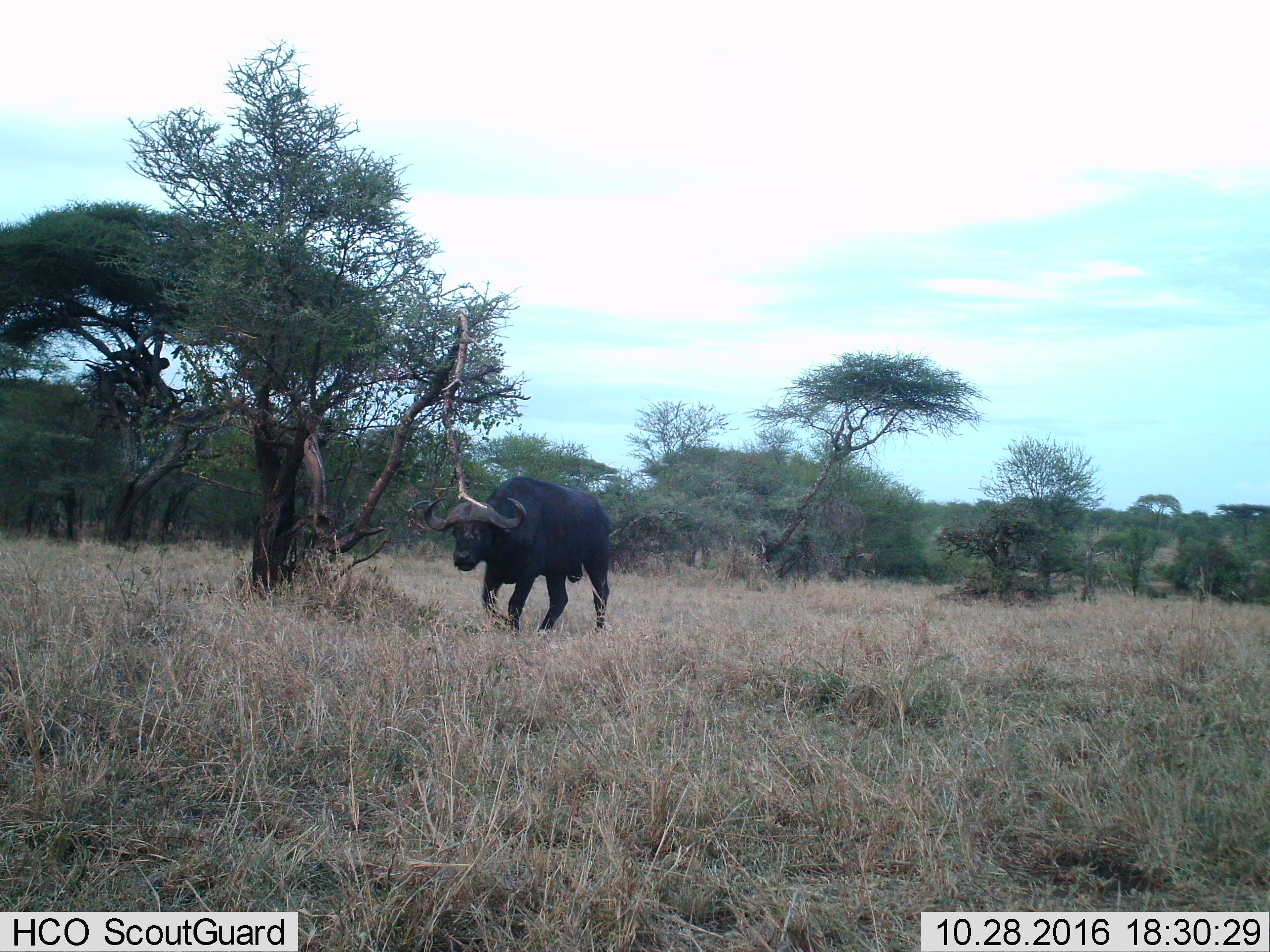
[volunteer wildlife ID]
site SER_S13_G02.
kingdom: Animalia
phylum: Chordata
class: Mammalia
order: Artiodactyla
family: Bovidae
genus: Syncerus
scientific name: Syncerus caffer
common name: african buffalo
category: buffalo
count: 1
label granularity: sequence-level